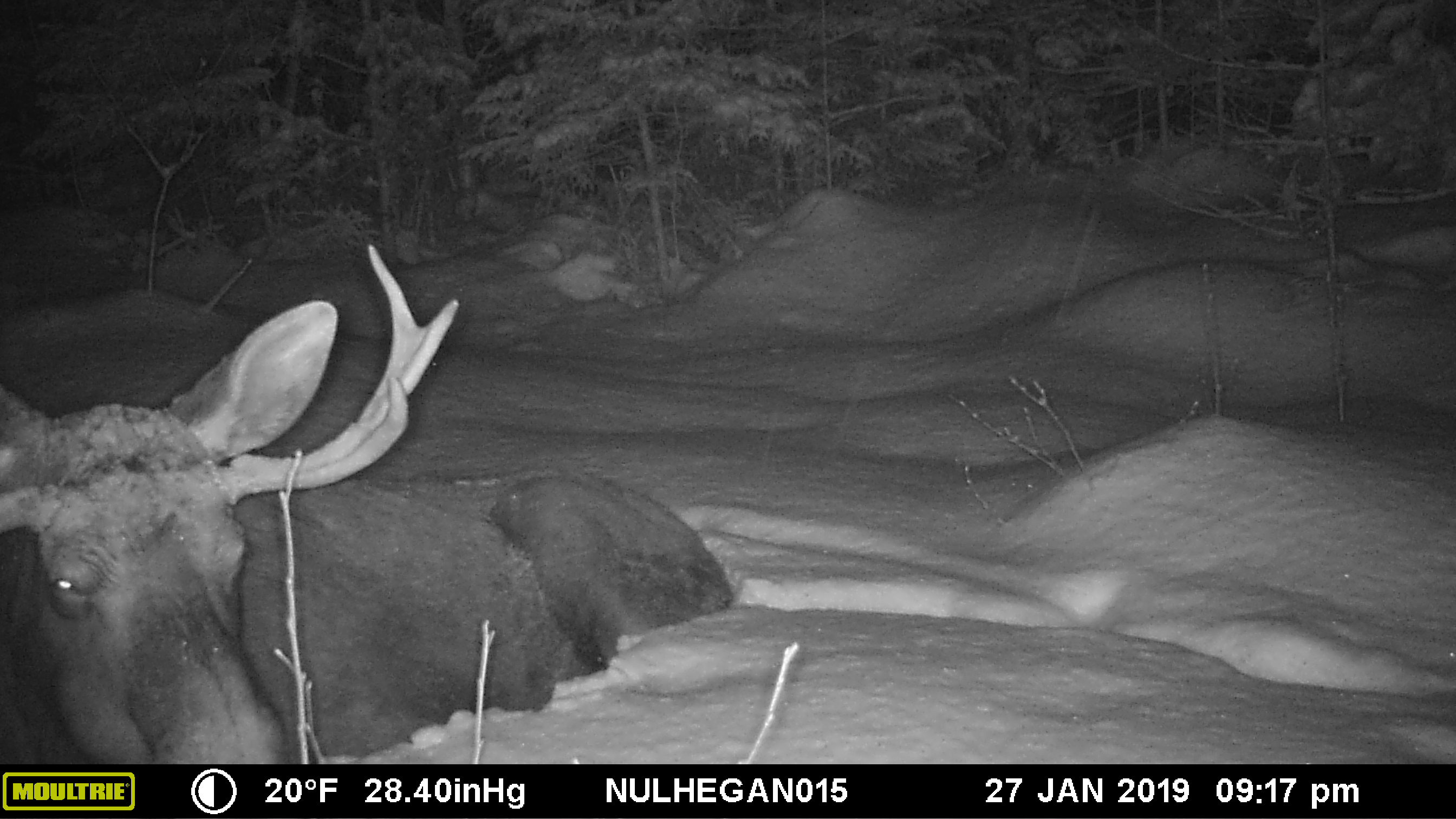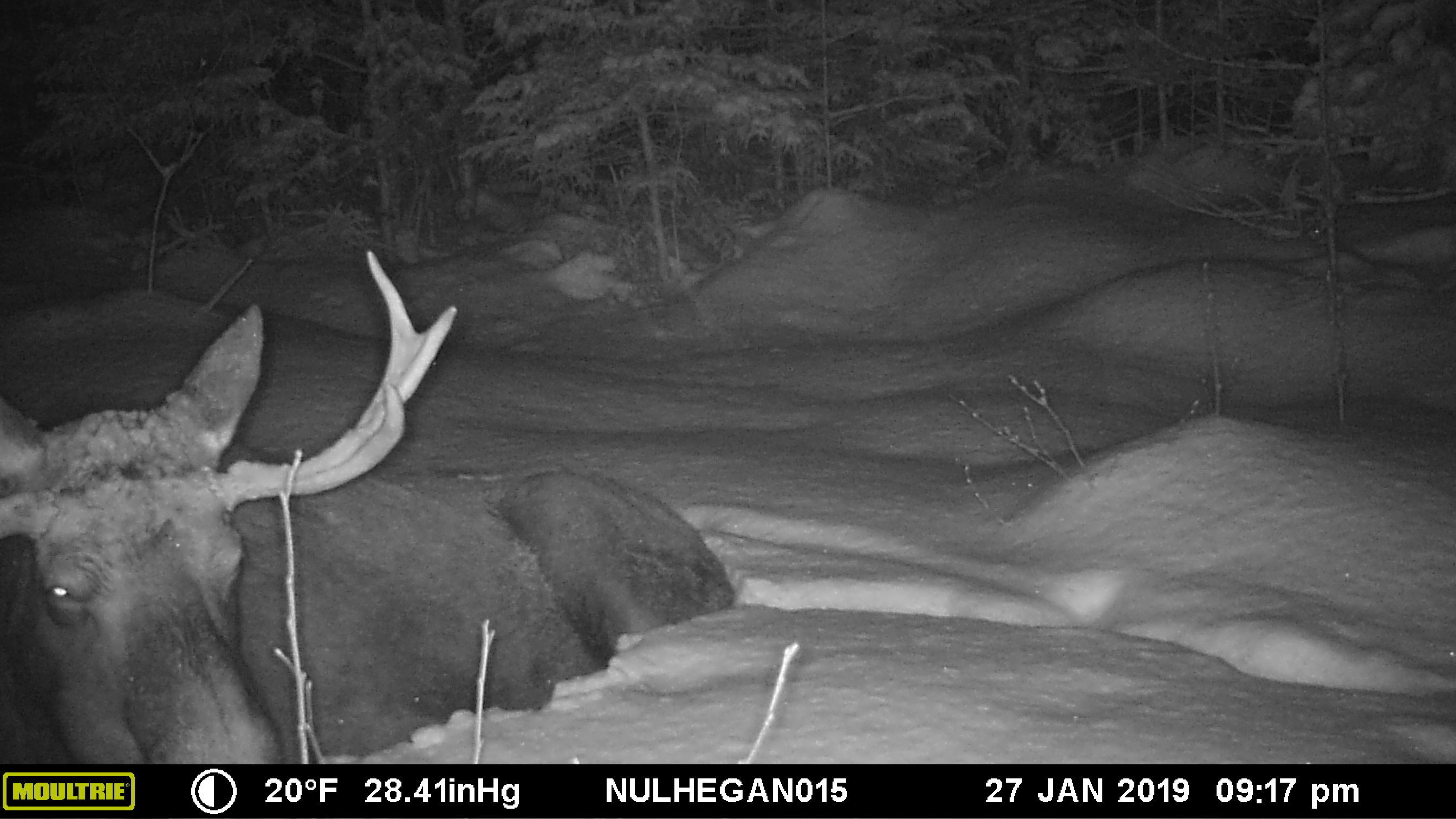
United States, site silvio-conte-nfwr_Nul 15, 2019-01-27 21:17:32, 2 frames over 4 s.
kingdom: Animalia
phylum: Chordata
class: Mammalia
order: Artiodactyla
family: Cervidae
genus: Alces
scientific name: Alces alces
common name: moose